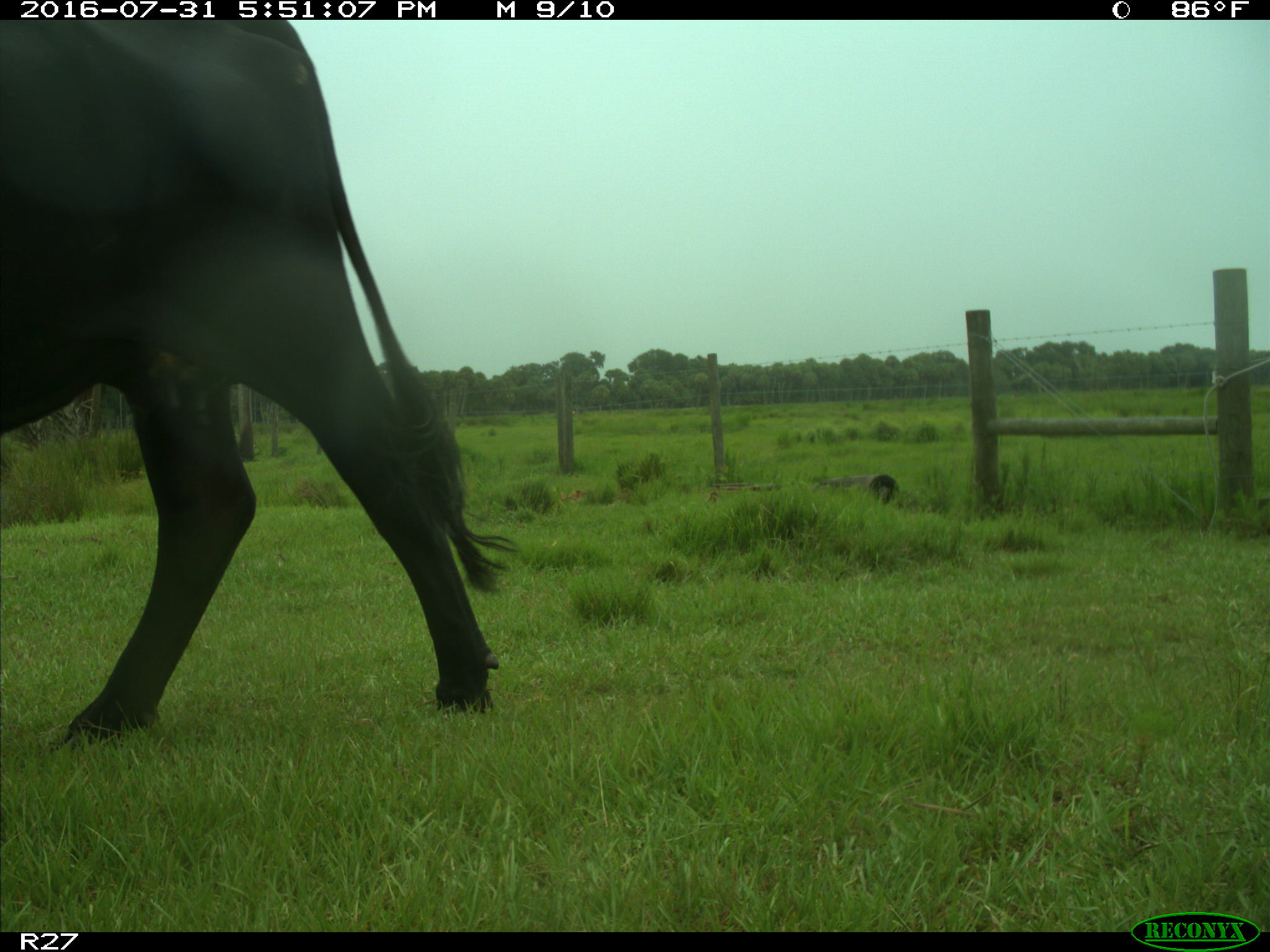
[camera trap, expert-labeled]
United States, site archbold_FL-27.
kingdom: Animalia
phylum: Chordata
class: Mammalia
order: Artiodactyla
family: Bovidae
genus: Bos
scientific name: Bos taurus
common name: domestic cow